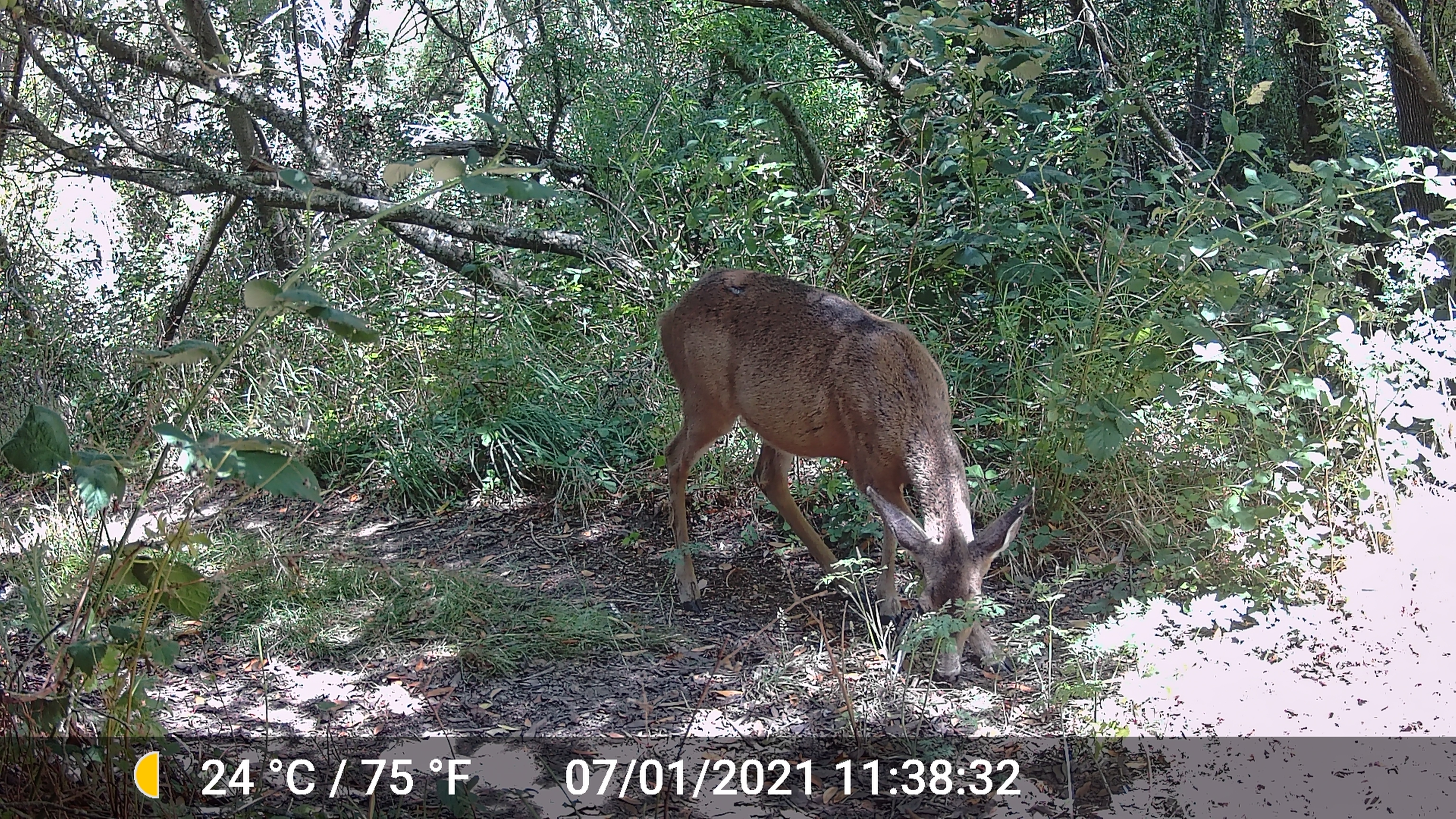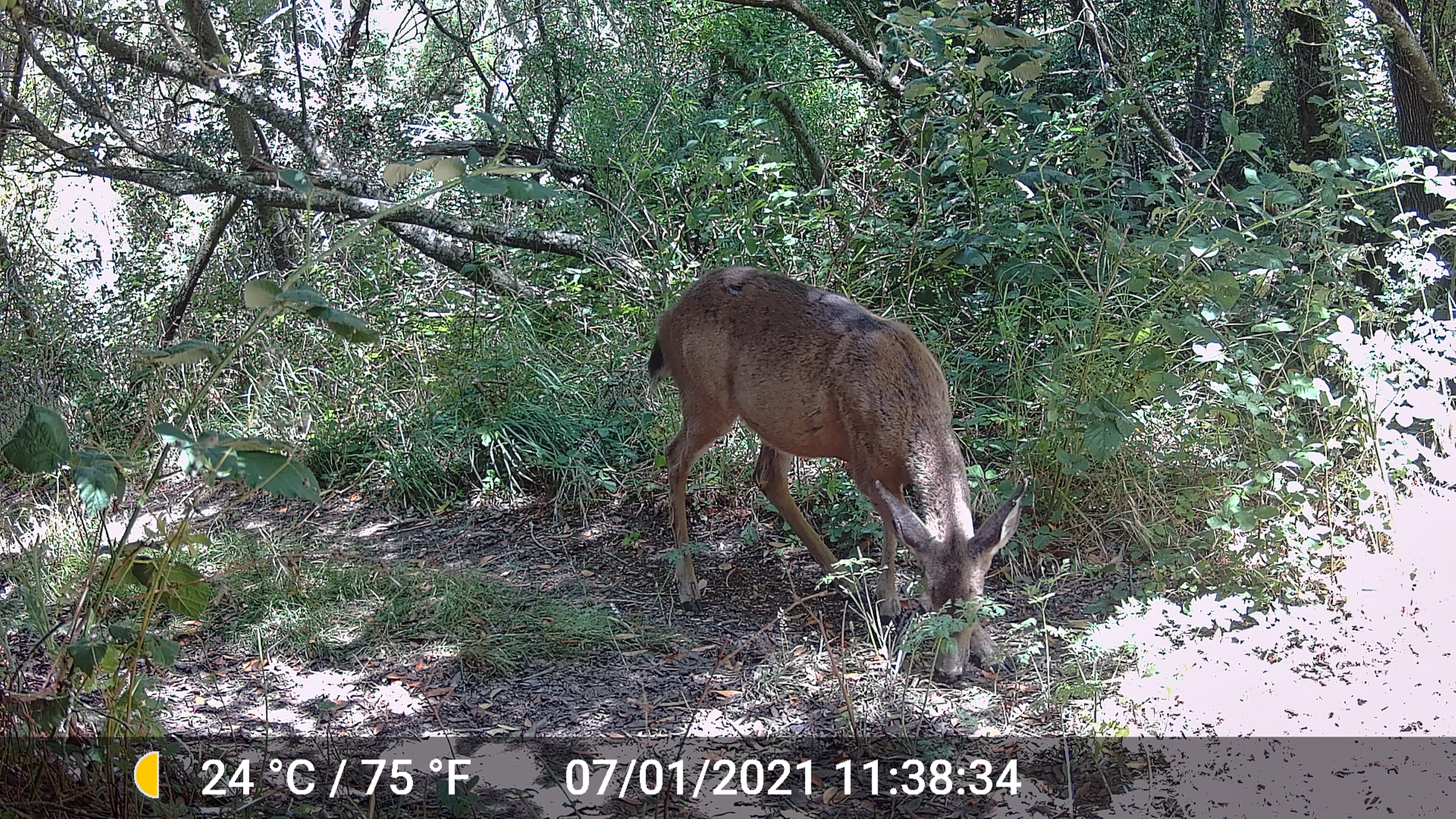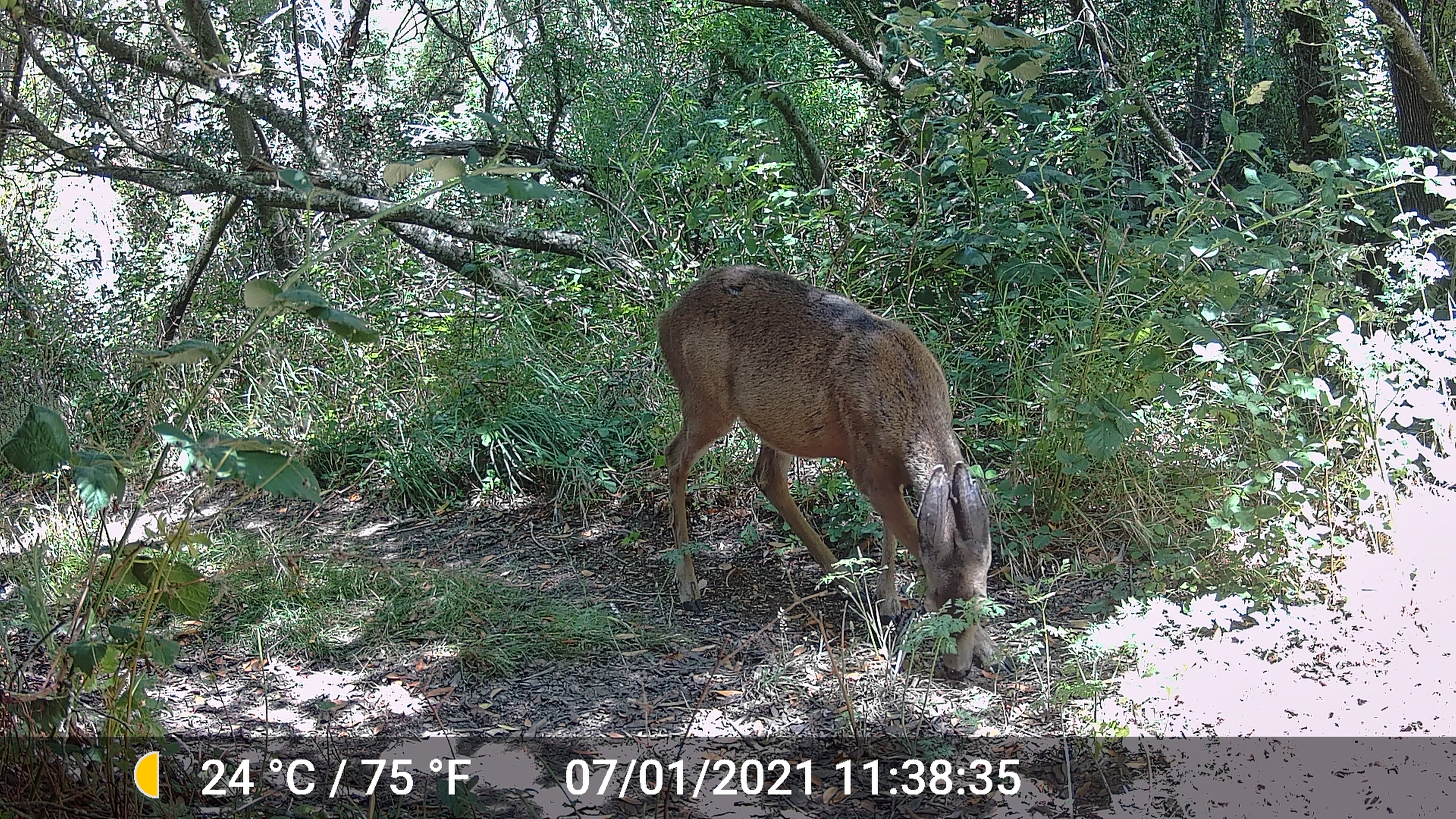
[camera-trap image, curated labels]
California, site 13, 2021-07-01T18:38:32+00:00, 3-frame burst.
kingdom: Animalia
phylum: Chordata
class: Mammalia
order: Artiodactyla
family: Cervidae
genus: Odocoileus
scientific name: Odocoileus hemionus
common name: mule deer